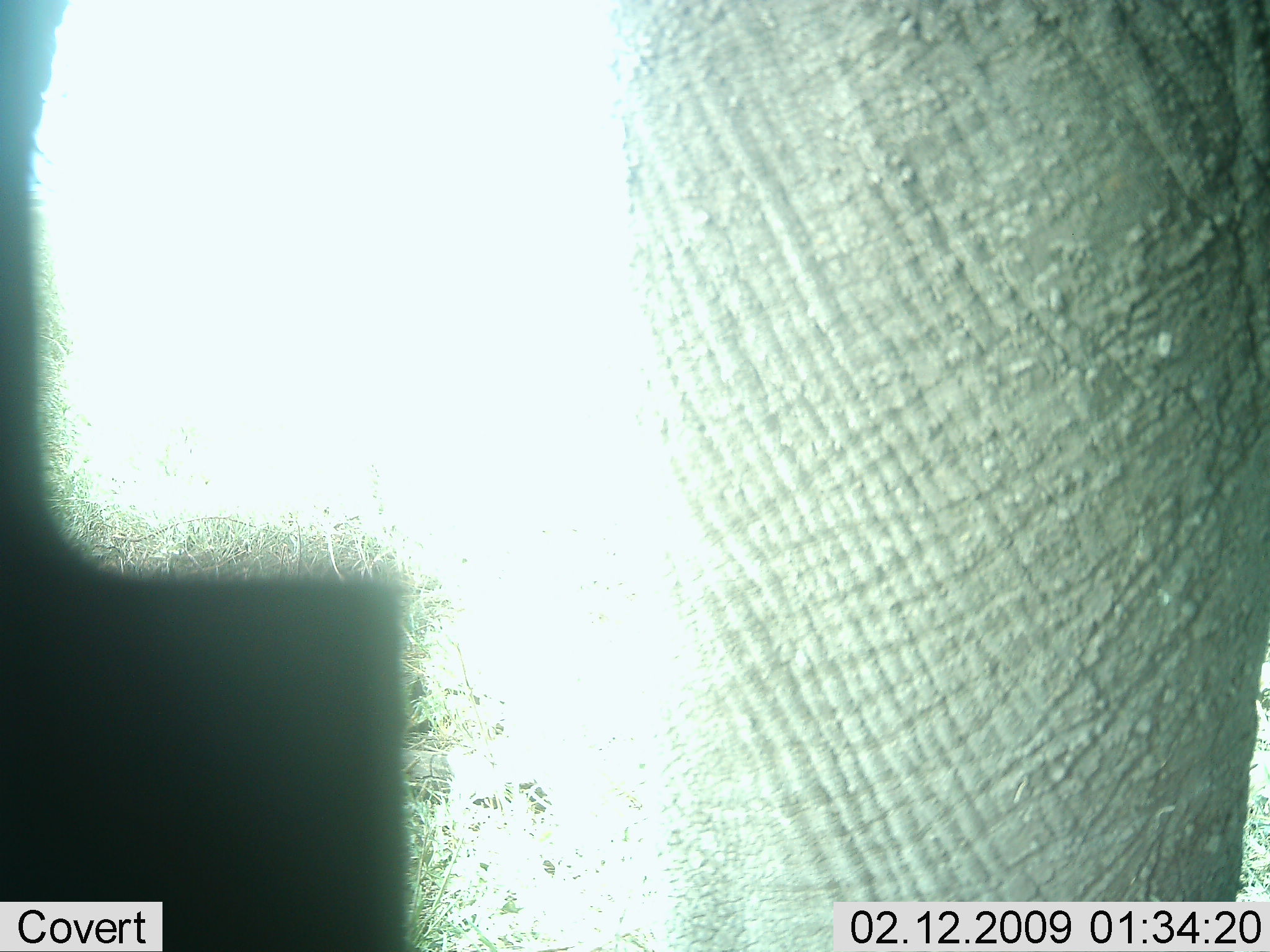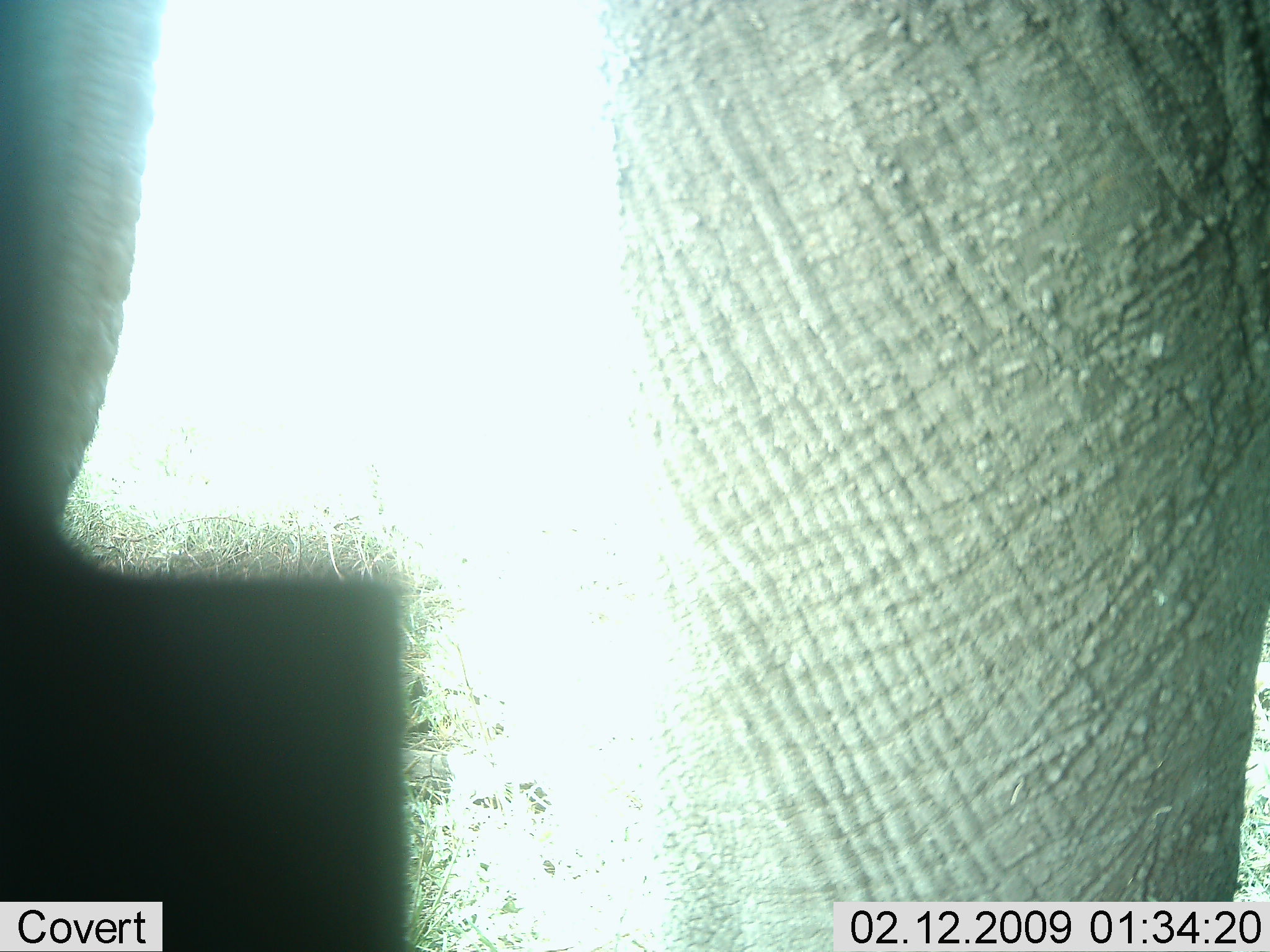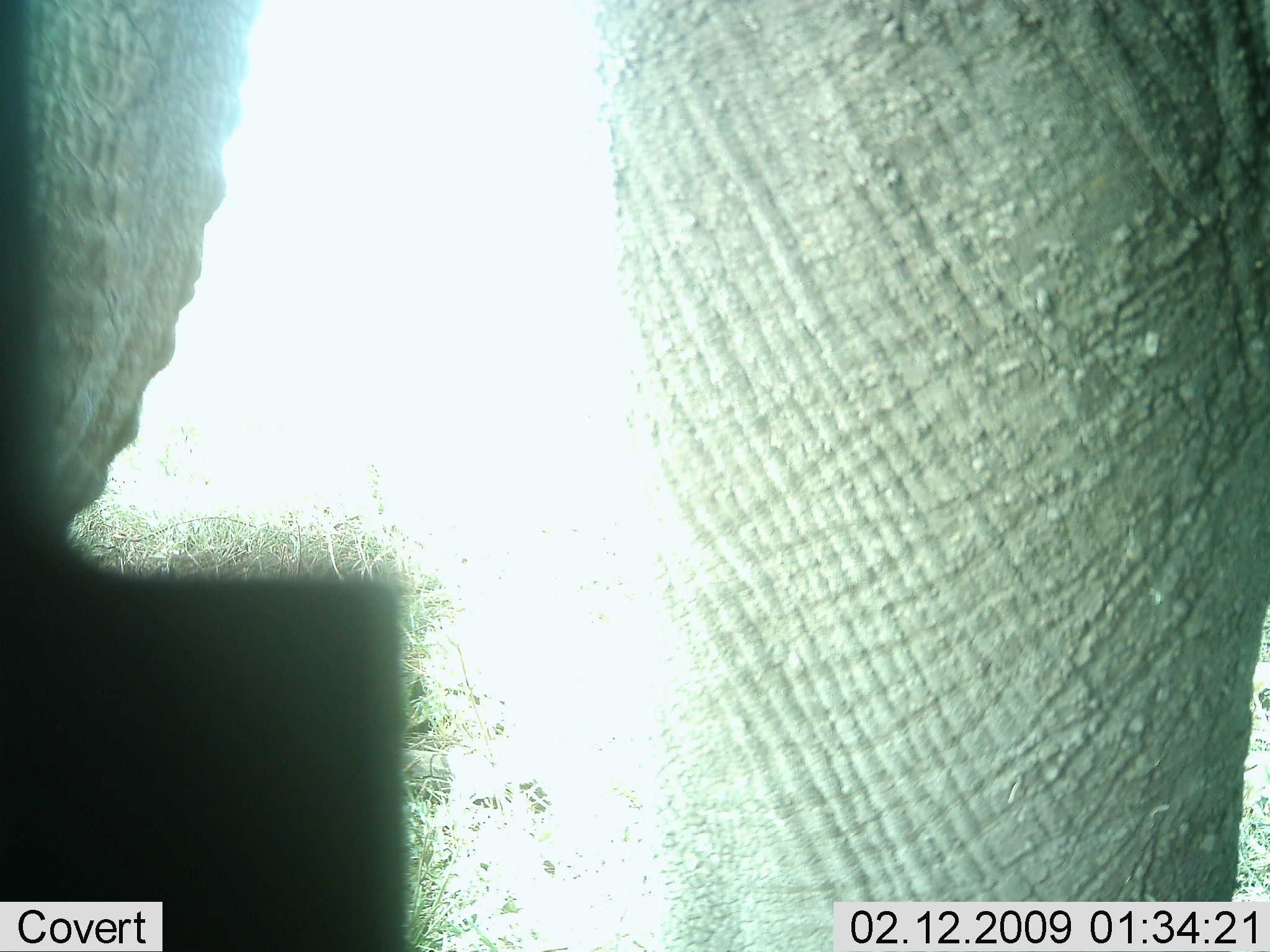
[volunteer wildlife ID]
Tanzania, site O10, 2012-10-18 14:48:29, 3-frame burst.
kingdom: Animalia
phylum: Chordata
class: Mammalia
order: Proboscidea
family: Elephantidae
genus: Loxodonta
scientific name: Loxodonta africana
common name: african bush elephant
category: elephant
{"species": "elephant (african bush elephant) (Loxodonta africana)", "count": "1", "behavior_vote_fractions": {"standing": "90%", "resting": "10%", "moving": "0%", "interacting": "0%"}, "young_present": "0%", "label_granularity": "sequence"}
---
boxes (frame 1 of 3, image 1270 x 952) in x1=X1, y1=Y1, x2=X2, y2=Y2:
animal: x1=1, y1=0, x2=1270, y2=951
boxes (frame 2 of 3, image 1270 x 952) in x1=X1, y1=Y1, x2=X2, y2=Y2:
animal: x1=0, y1=0, x2=1269, y2=951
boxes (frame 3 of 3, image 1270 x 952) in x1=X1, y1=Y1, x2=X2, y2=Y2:
animal: x1=1, y1=1, x2=1269, y2=952